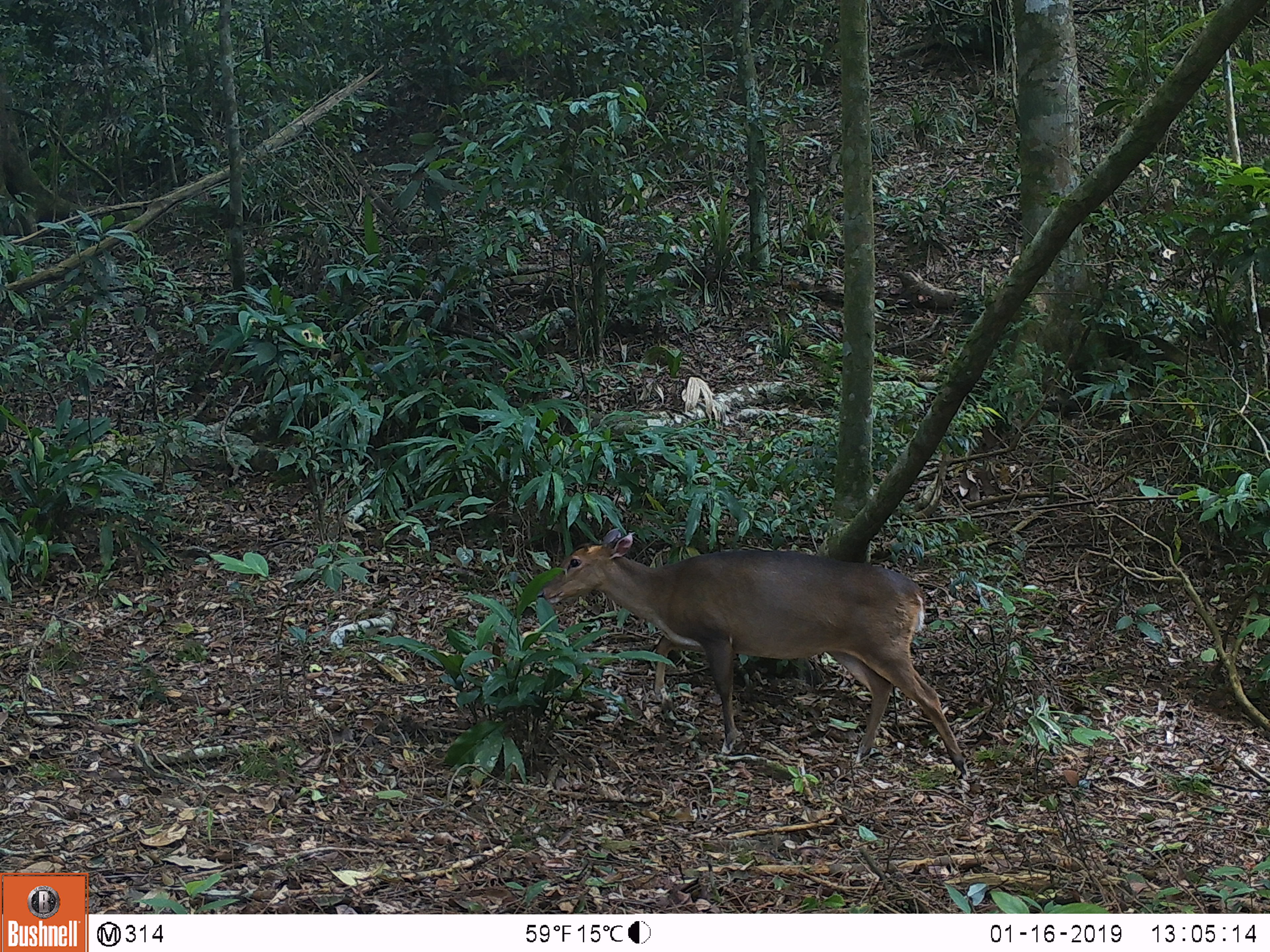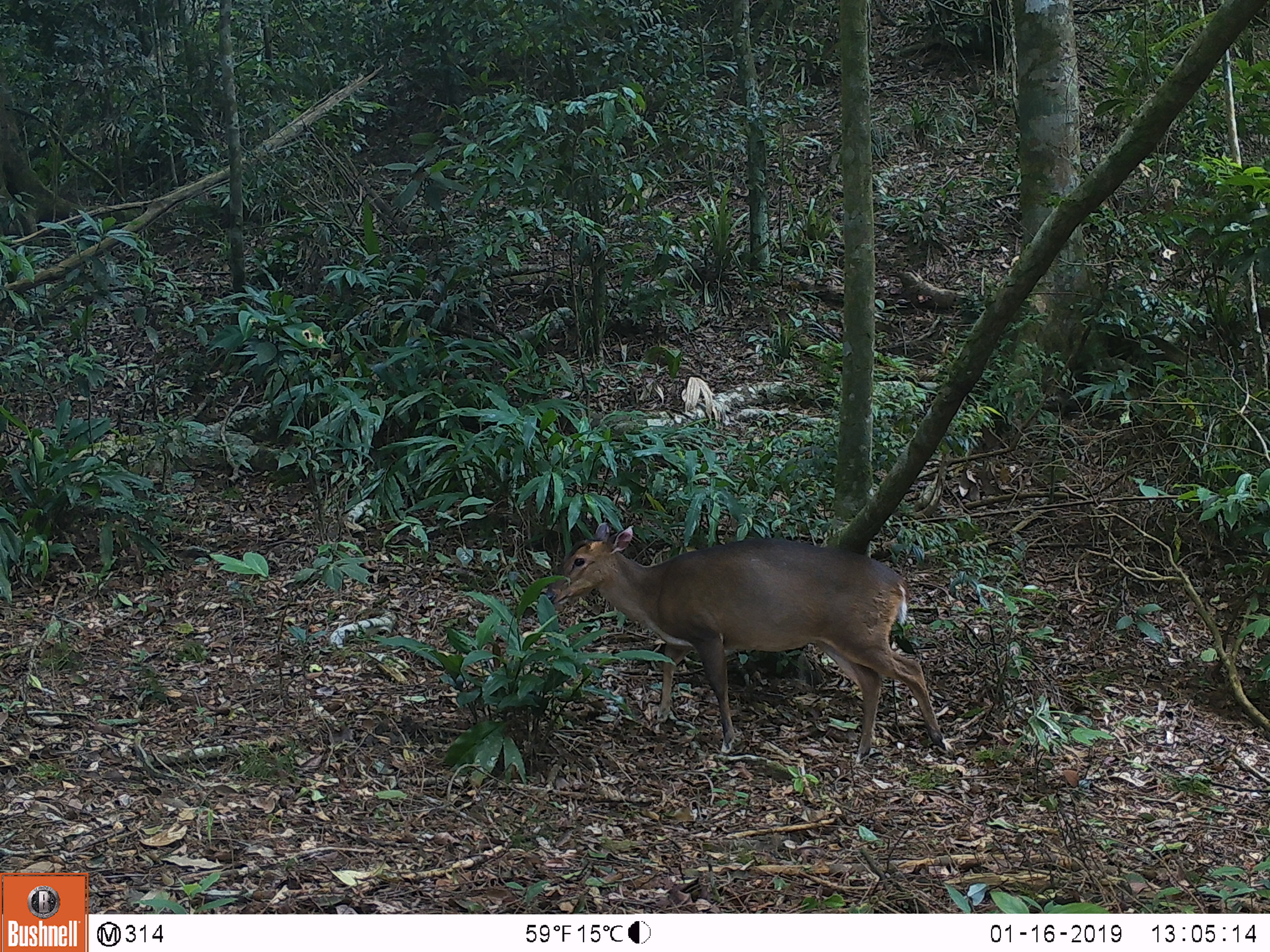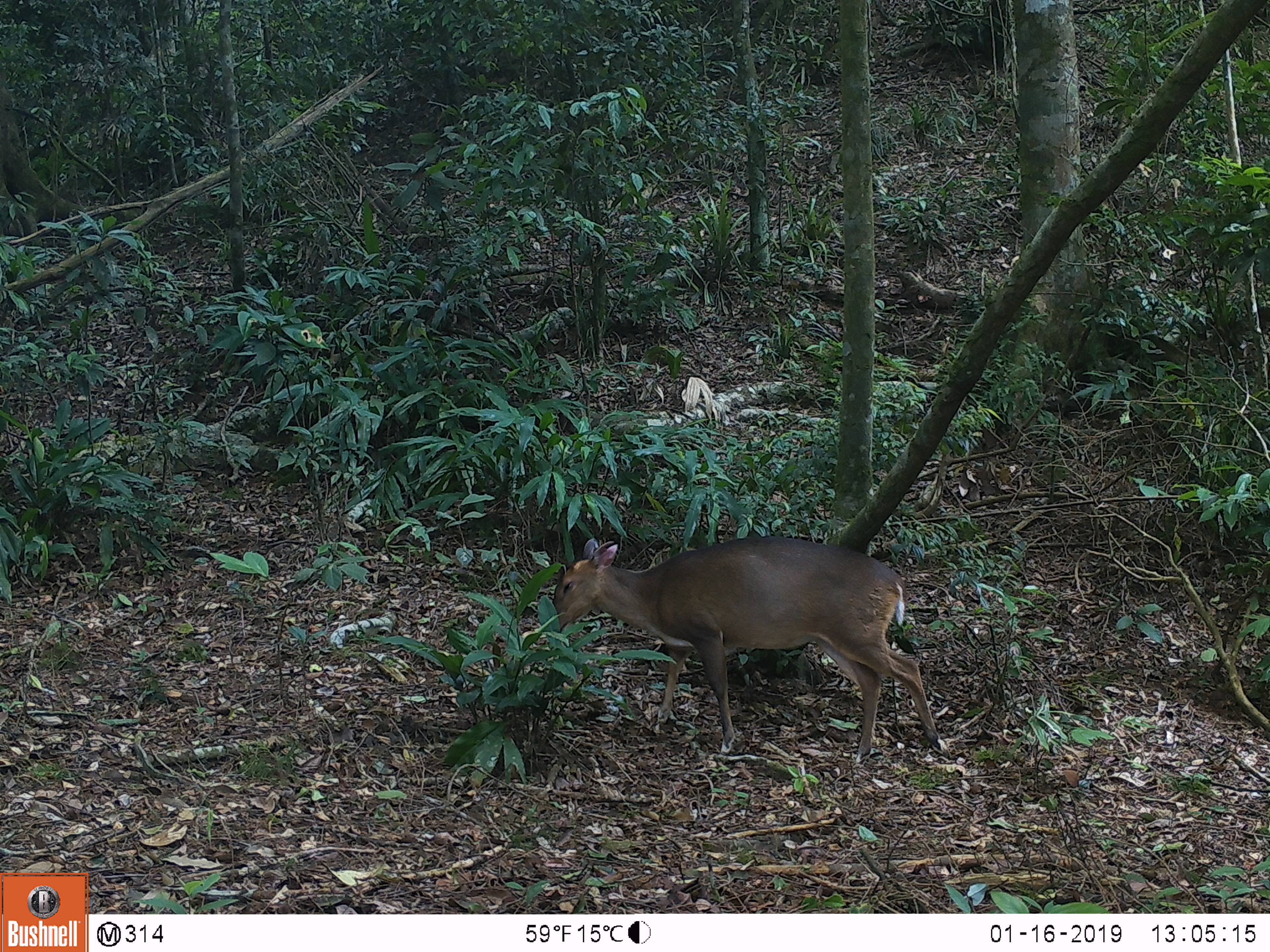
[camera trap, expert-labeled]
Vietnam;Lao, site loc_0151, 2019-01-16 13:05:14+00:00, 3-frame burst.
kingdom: Animalia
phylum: Chordata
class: Mammalia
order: Artiodactyla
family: Cervidae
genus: Muntiacus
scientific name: Muntiacus vuquangensis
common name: large-antlered muntjac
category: large antlered muntjac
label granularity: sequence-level